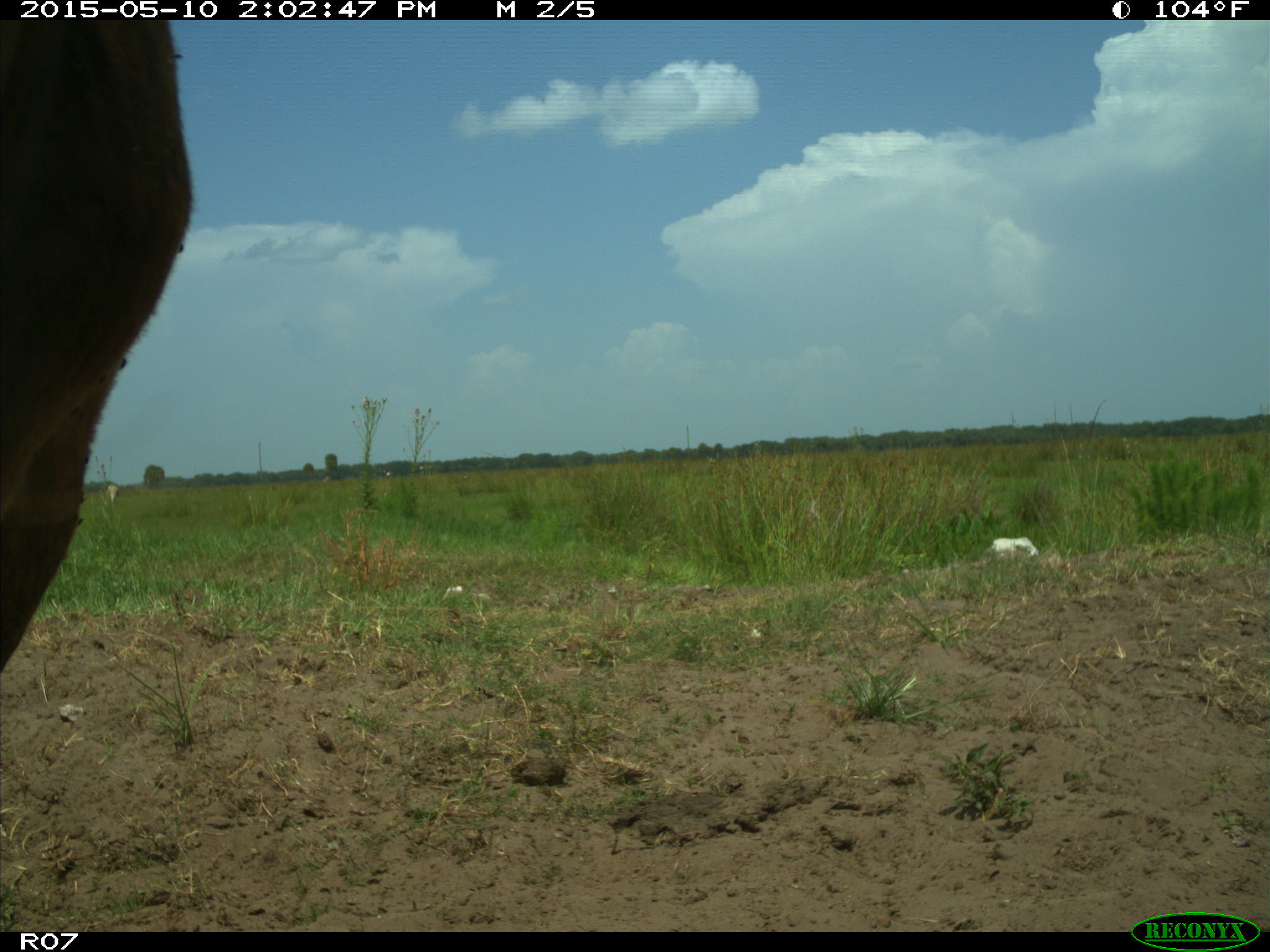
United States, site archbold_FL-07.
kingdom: Animalia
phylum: Chordata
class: Mammalia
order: Artiodactyla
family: Bovidae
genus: Bos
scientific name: Bos taurus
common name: domestic cow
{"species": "Bos taurus (domestic cow)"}